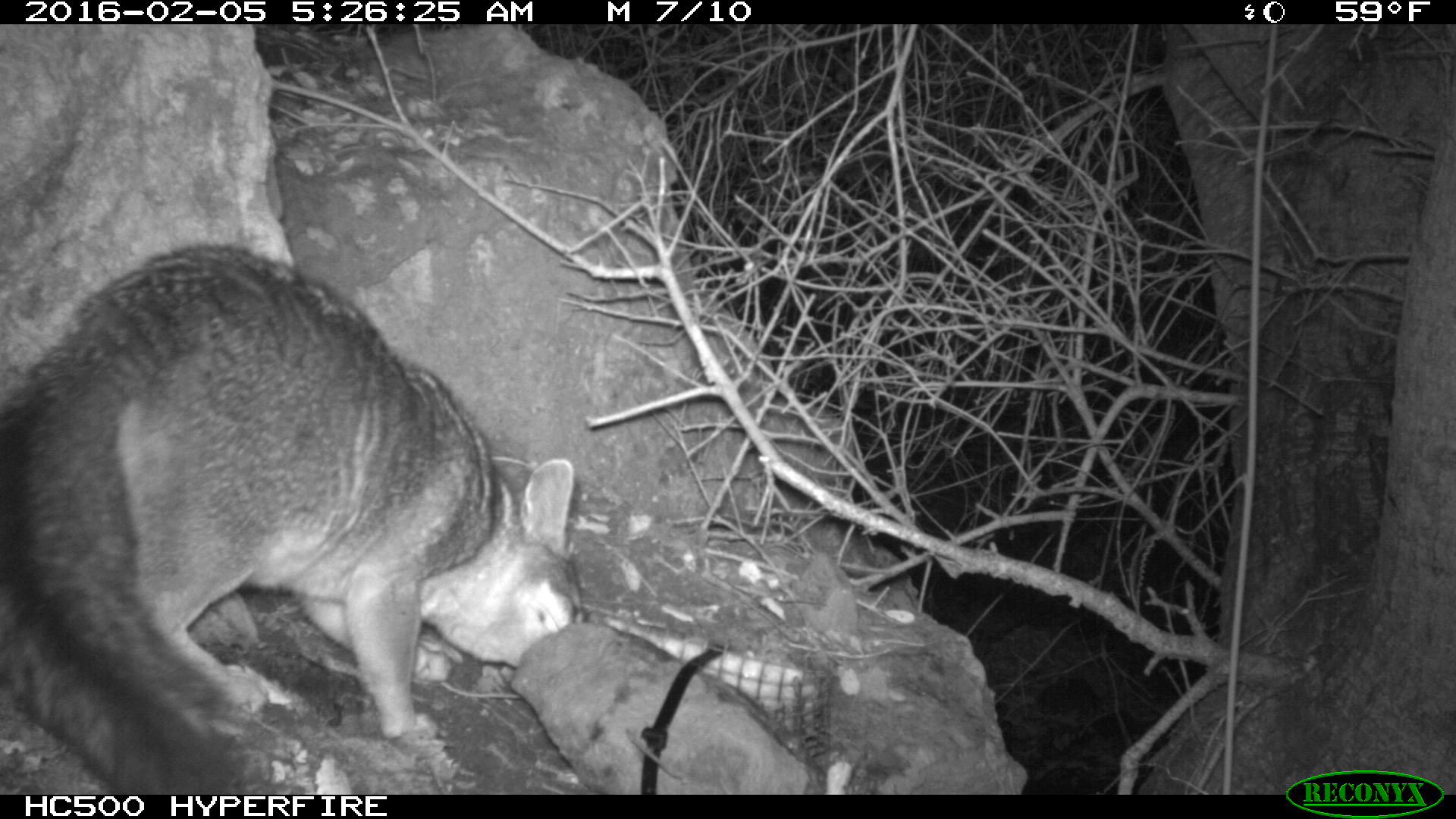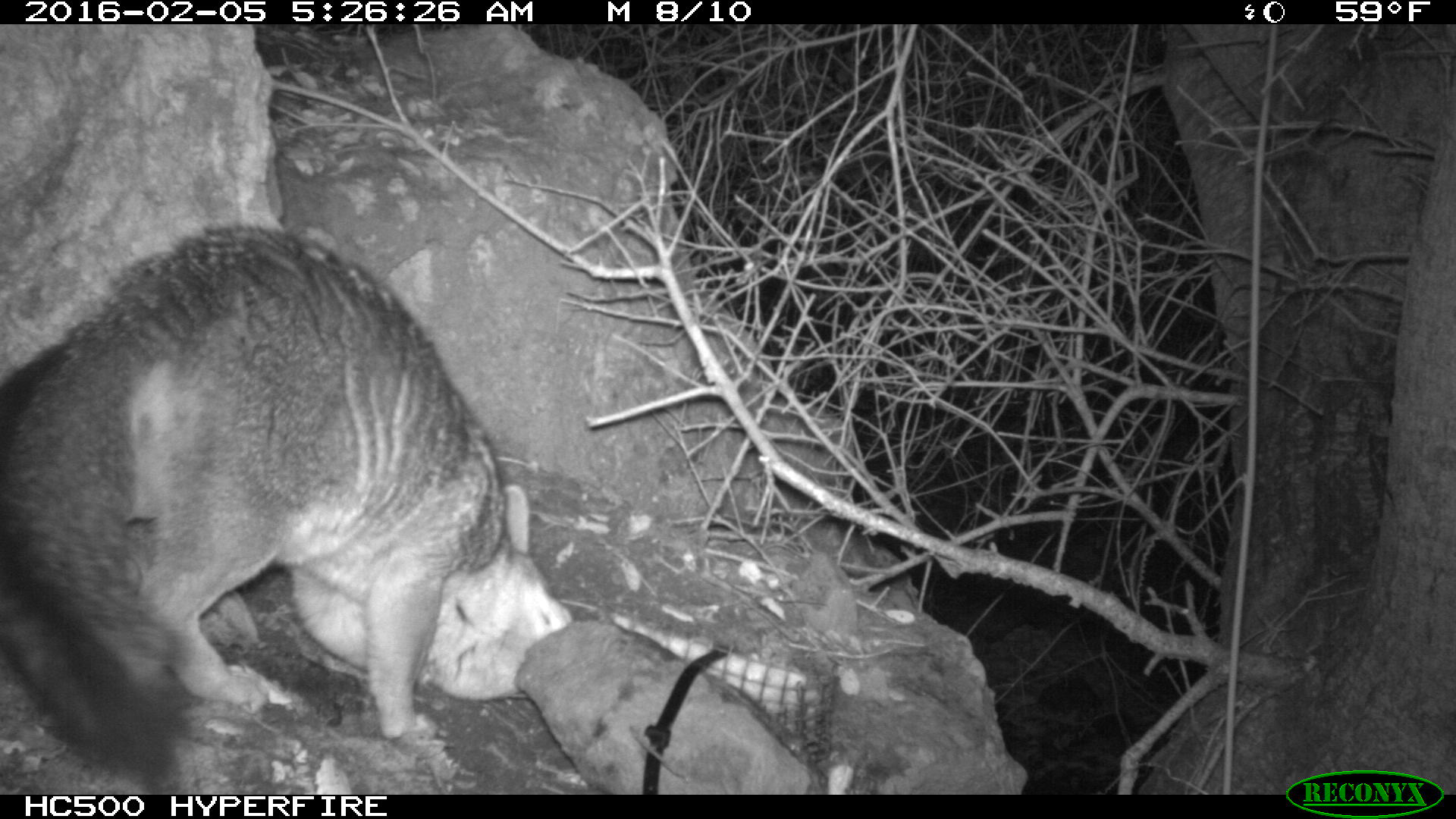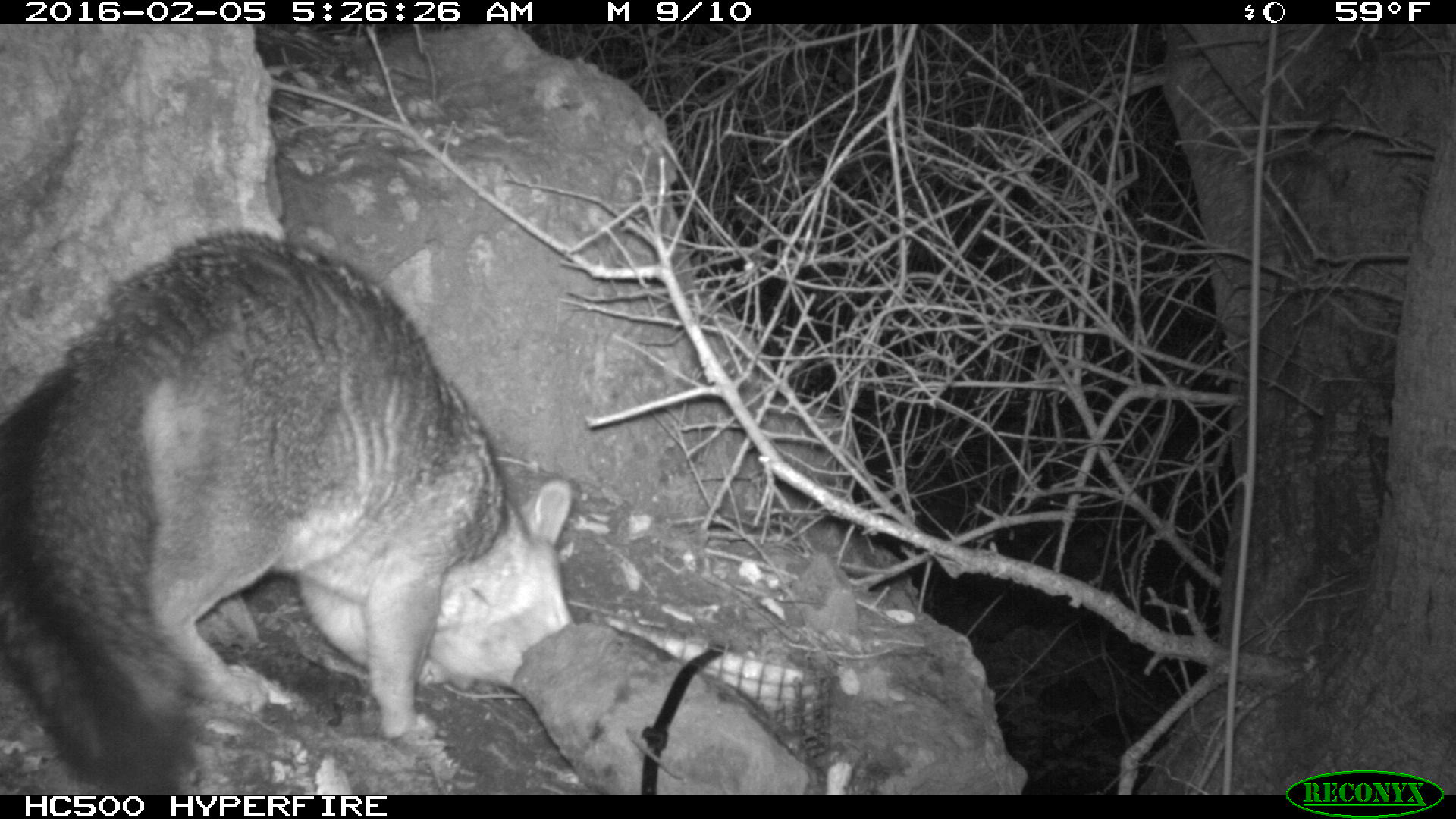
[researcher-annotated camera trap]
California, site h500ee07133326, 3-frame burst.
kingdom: Animalia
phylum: Chordata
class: Mammalia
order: Carnivora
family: Canidae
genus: Urocyon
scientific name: Urocyon littoralis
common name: island fox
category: fox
Fox (island fox) (Urocyon littoralis).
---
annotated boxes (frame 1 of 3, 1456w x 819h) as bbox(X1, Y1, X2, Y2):
fox: bbox(0, 244, 590, 795)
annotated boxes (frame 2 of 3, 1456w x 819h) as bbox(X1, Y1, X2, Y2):
fox: bbox(0, 221, 571, 795)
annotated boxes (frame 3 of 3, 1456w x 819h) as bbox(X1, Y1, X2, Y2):
fox: bbox(0, 228, 571, 795)